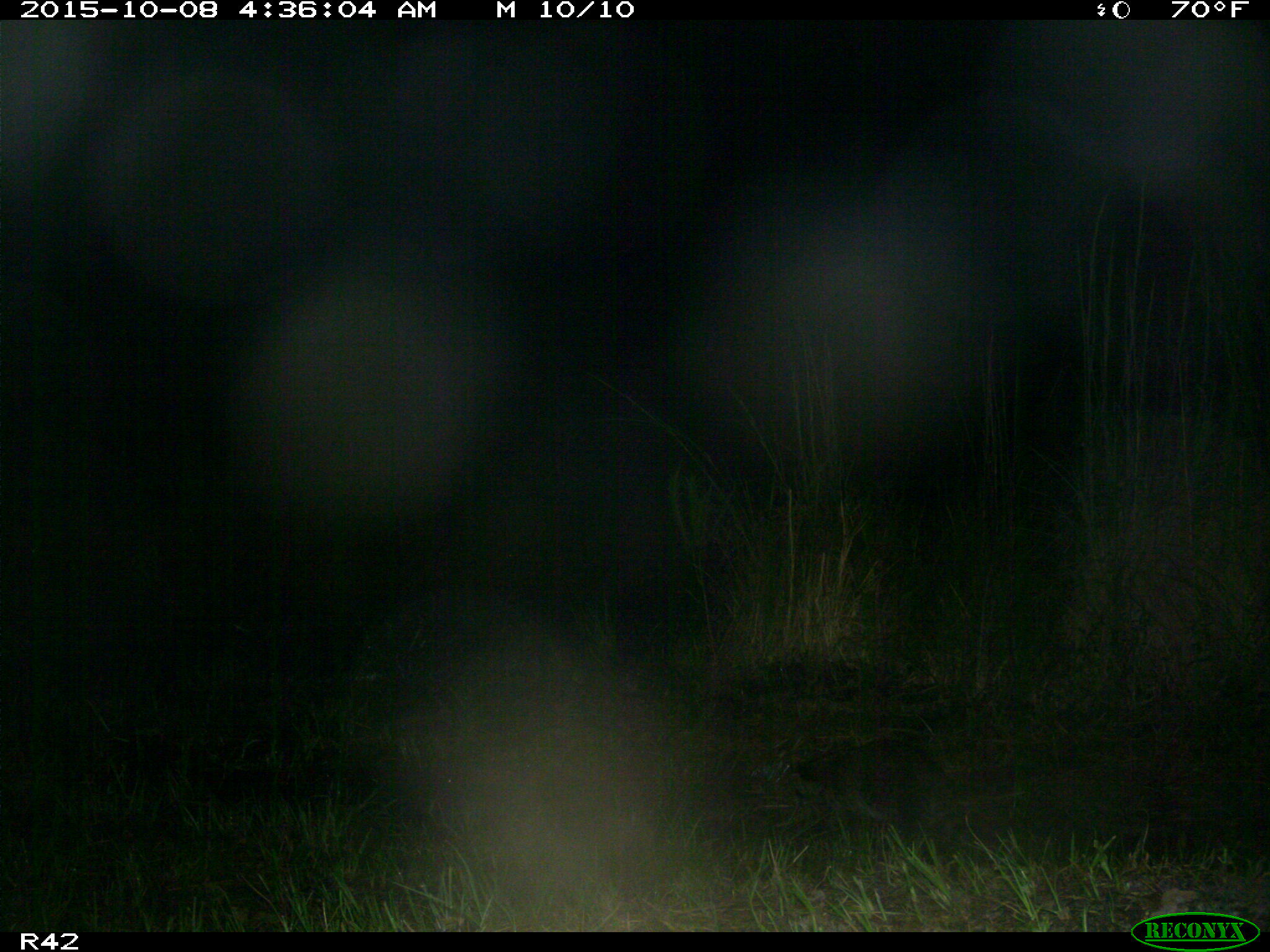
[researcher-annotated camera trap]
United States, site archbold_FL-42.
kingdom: Animalia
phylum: Chordata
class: Mammalia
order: Carnivora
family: Procyonidae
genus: Procyon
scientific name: Procyon lotor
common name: common raccoon